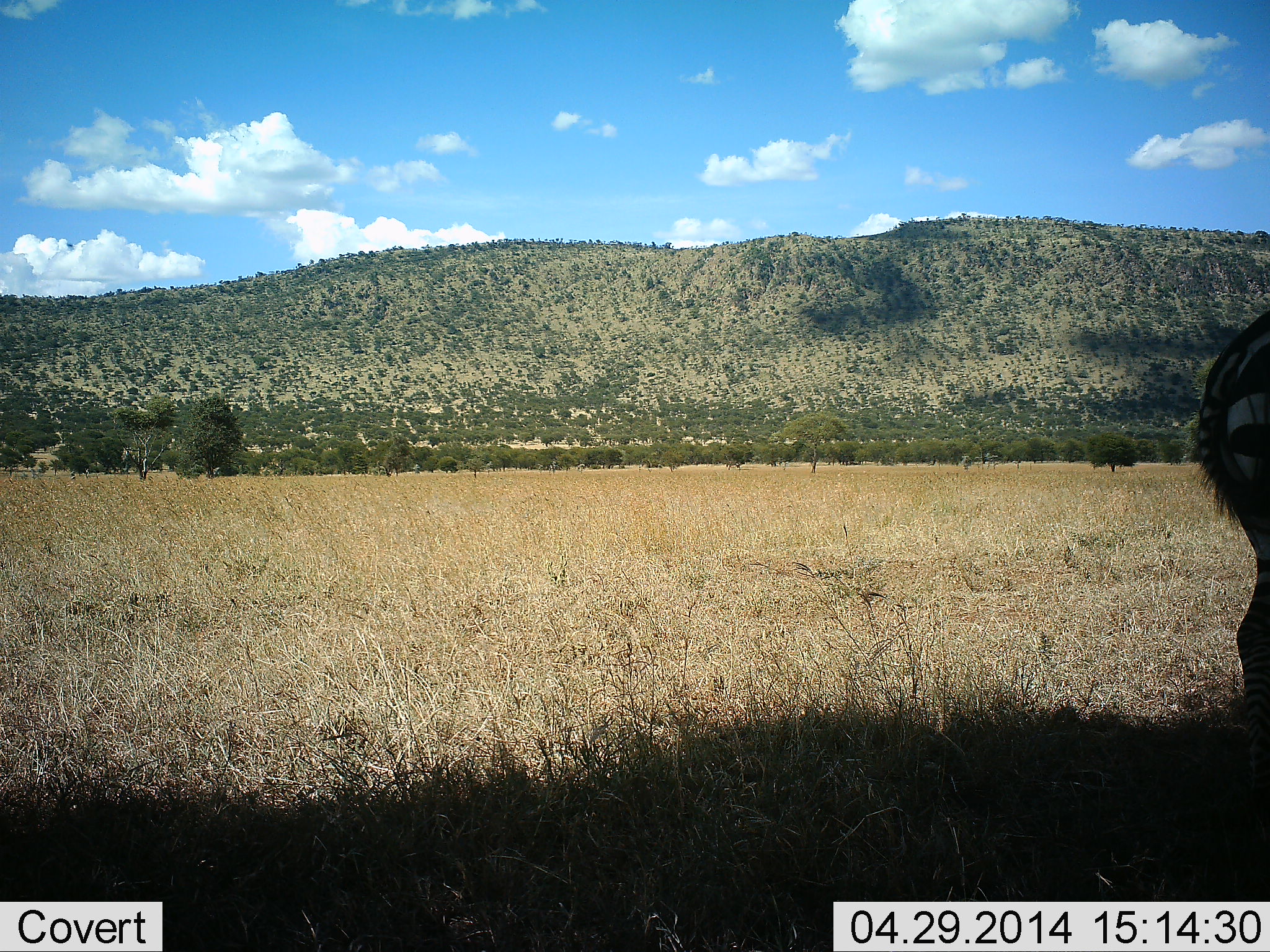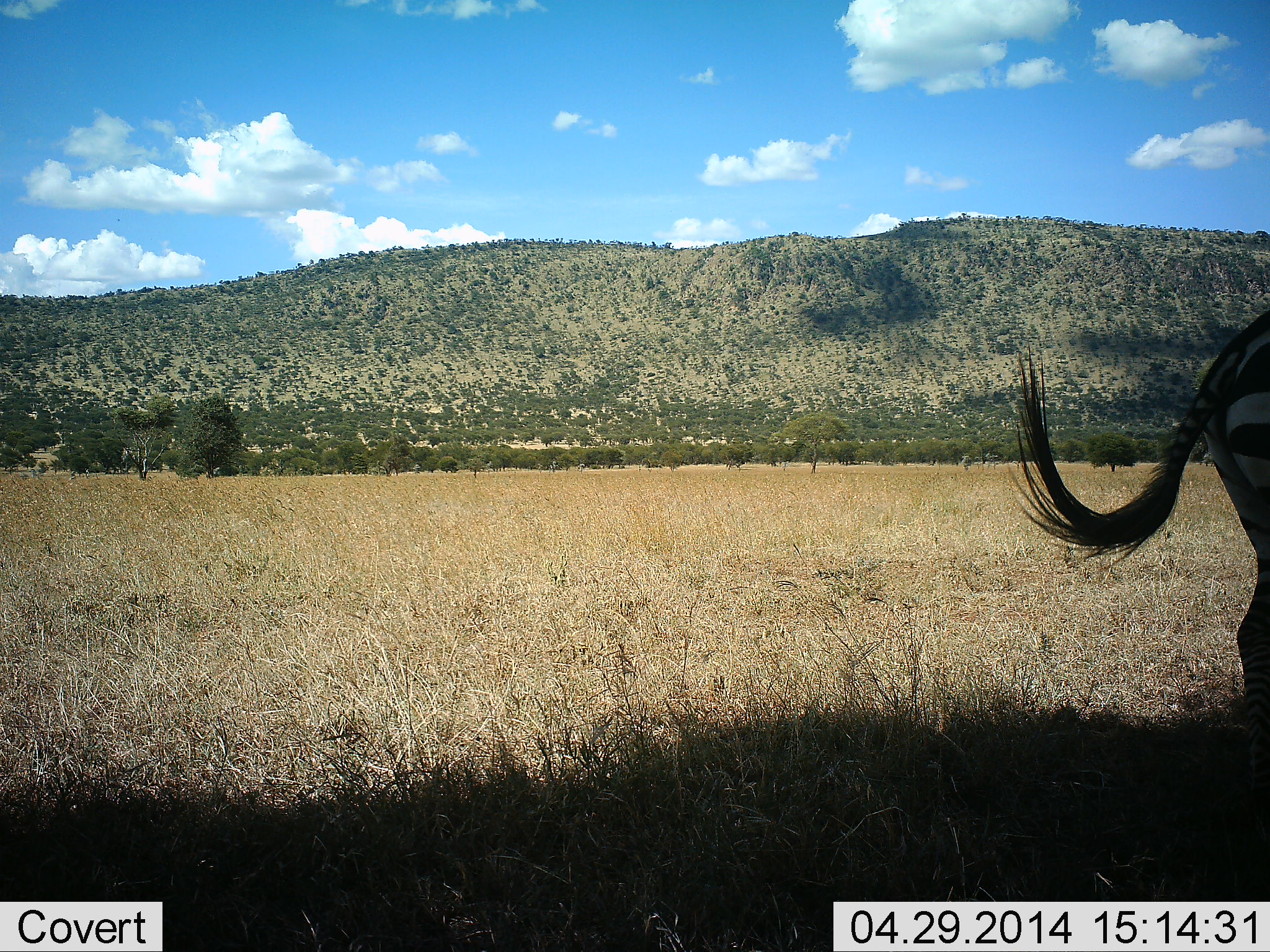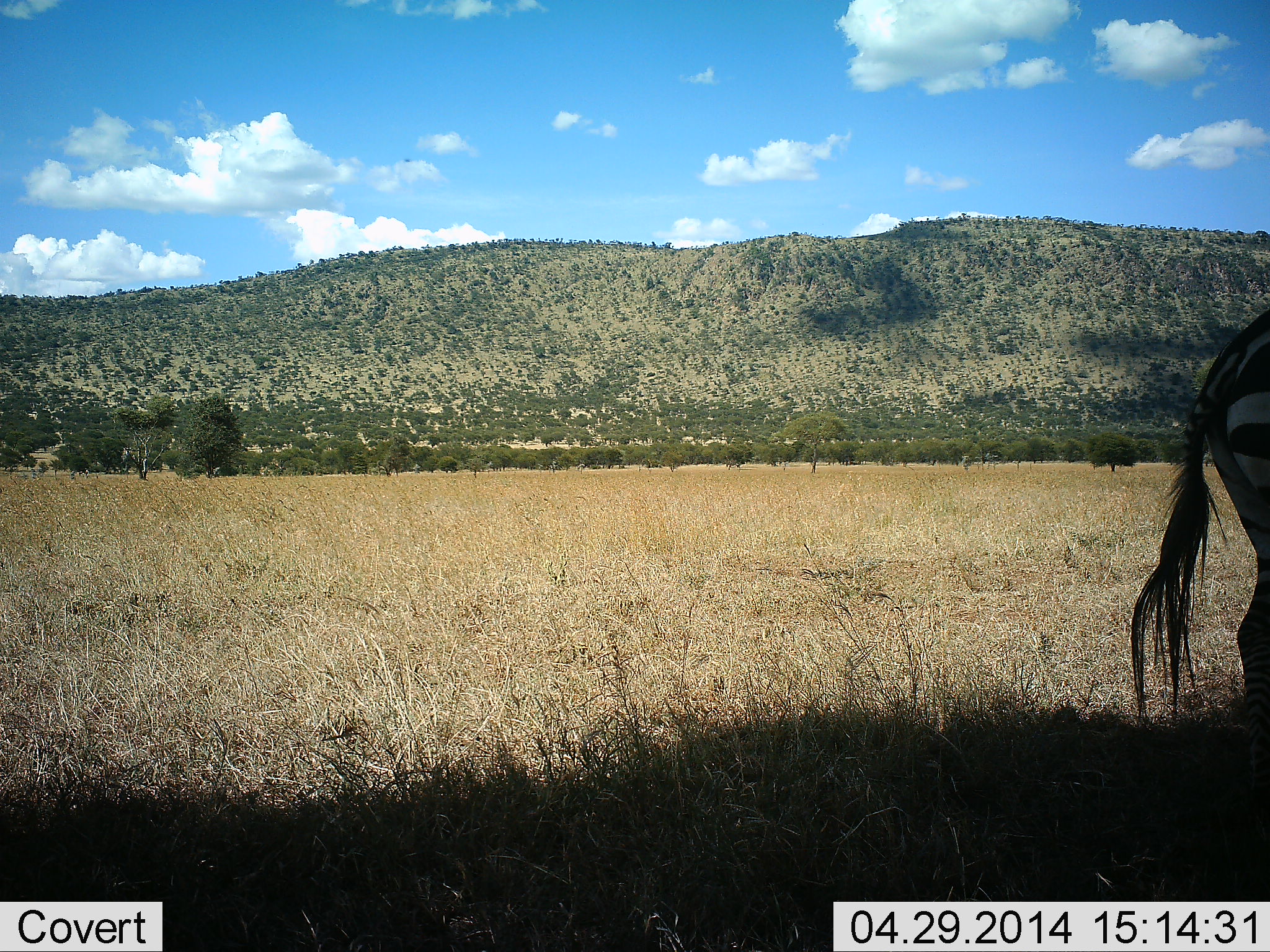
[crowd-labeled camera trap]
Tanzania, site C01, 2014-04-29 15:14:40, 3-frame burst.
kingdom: Animalia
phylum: Chordata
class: Mammalia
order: Perissodactyla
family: Equidae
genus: Equus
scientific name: Equus quagga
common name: plains zebra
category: zebra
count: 1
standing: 100%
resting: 0%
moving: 0%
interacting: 0%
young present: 0%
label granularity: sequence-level